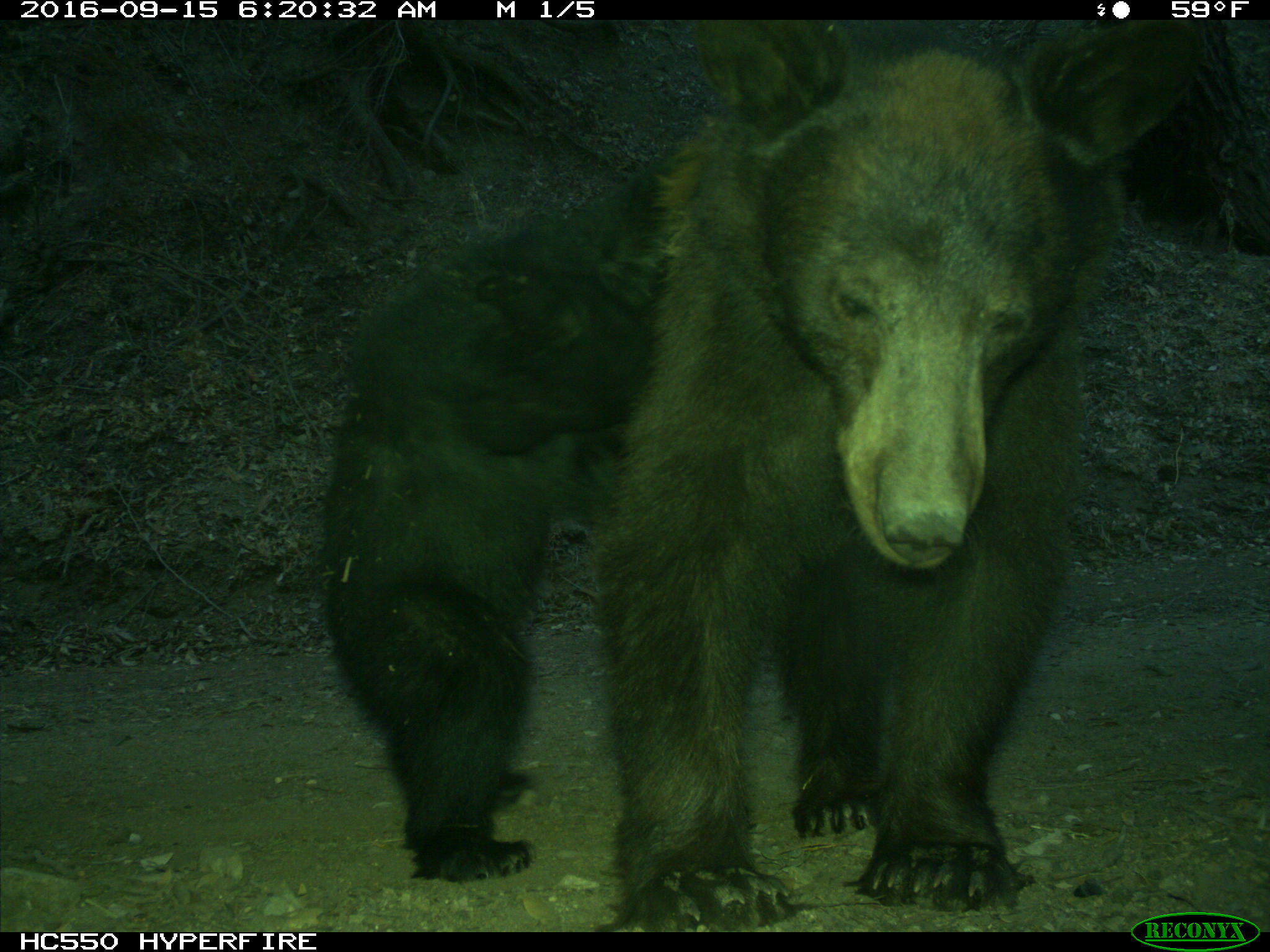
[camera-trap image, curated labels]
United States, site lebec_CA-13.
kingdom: Animalia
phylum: Chordata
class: Mammalia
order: Carnivora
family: Ursidae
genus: Ursus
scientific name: Ursus americanus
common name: american black bear